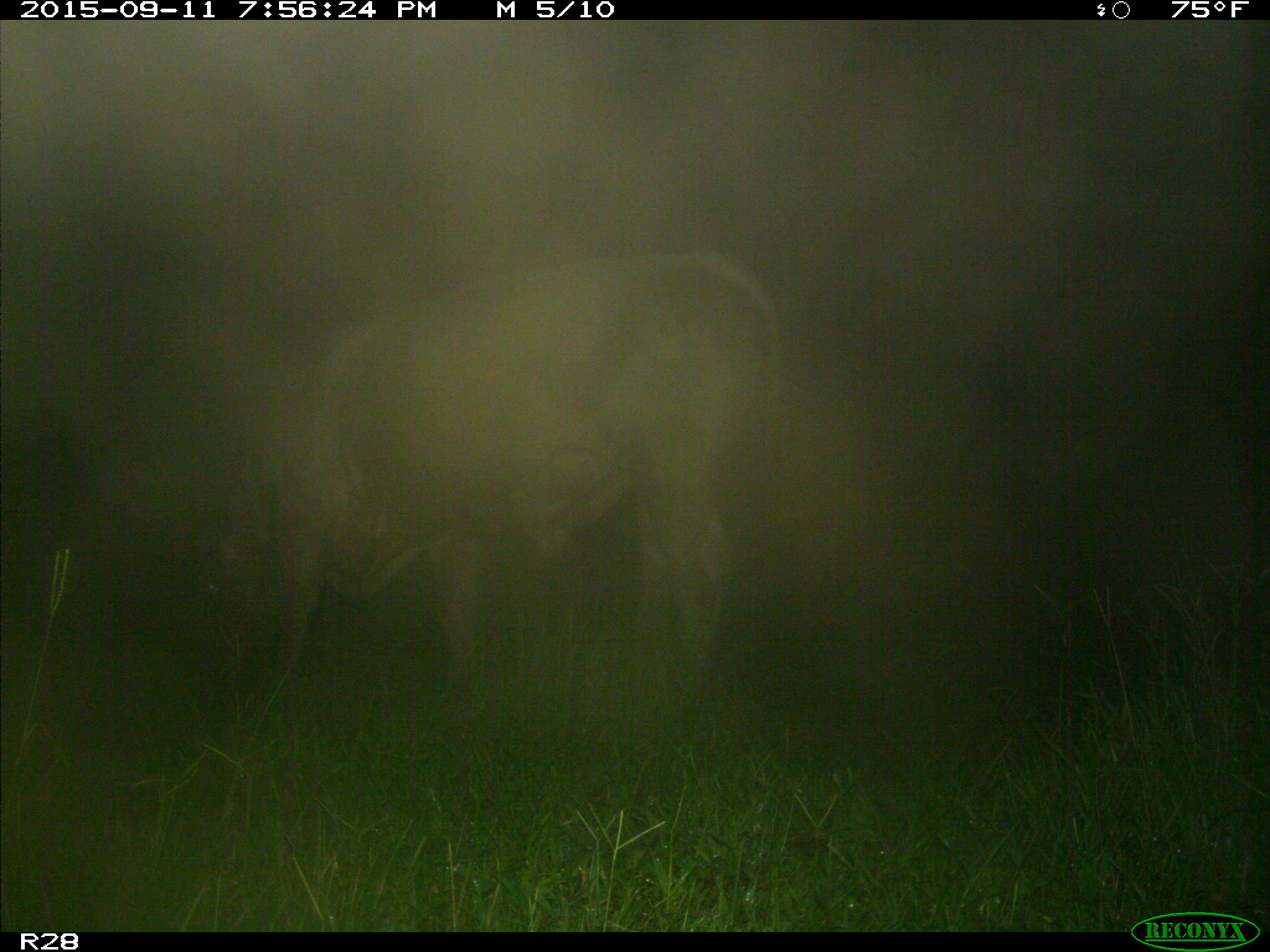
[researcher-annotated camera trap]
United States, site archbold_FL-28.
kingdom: Animalia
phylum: Chordata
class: Mammalia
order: Artiodactyla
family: Bovidae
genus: Bos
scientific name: Bos taurus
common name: domestic cow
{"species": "Bos taurus (domestic cow)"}